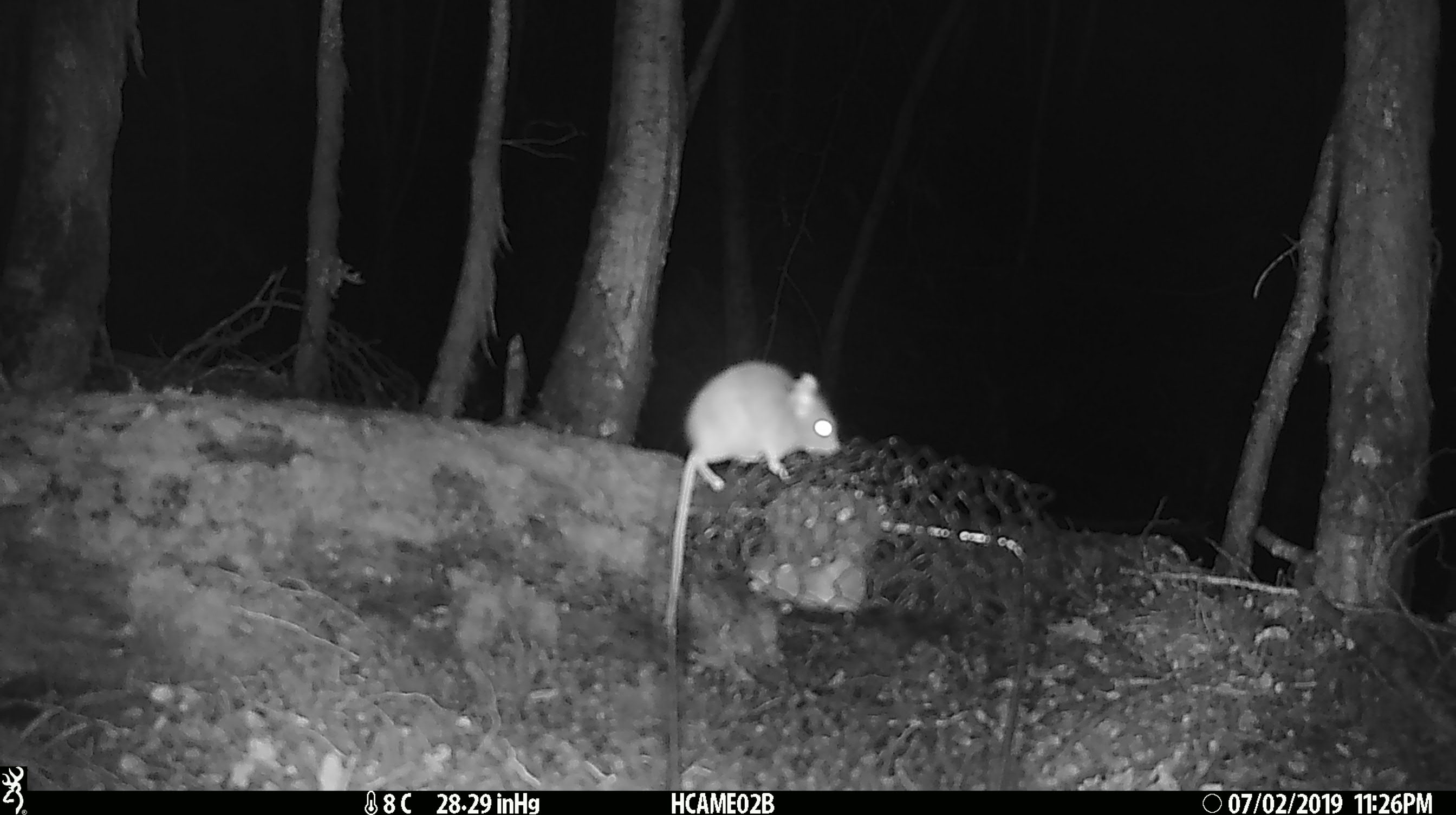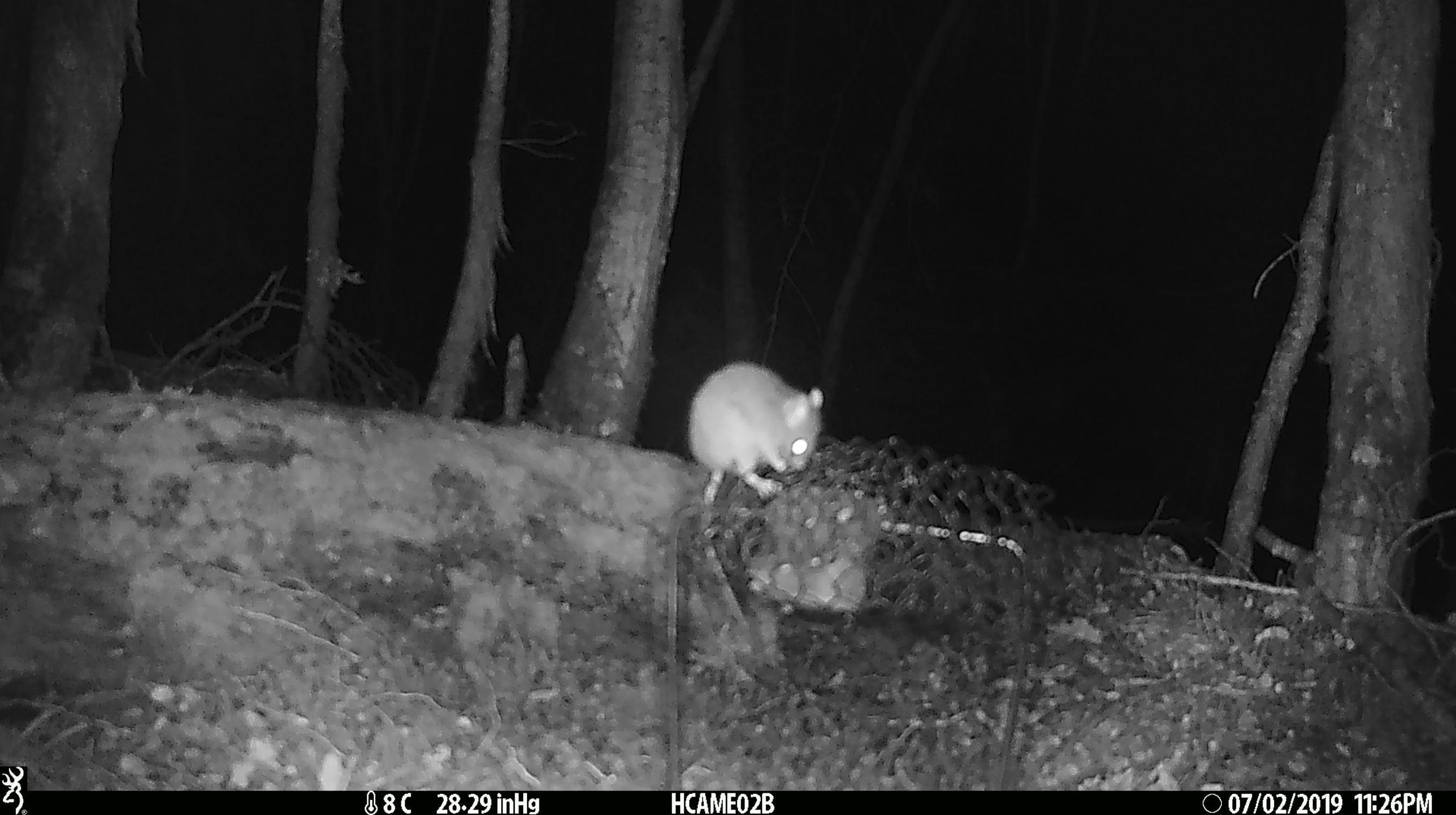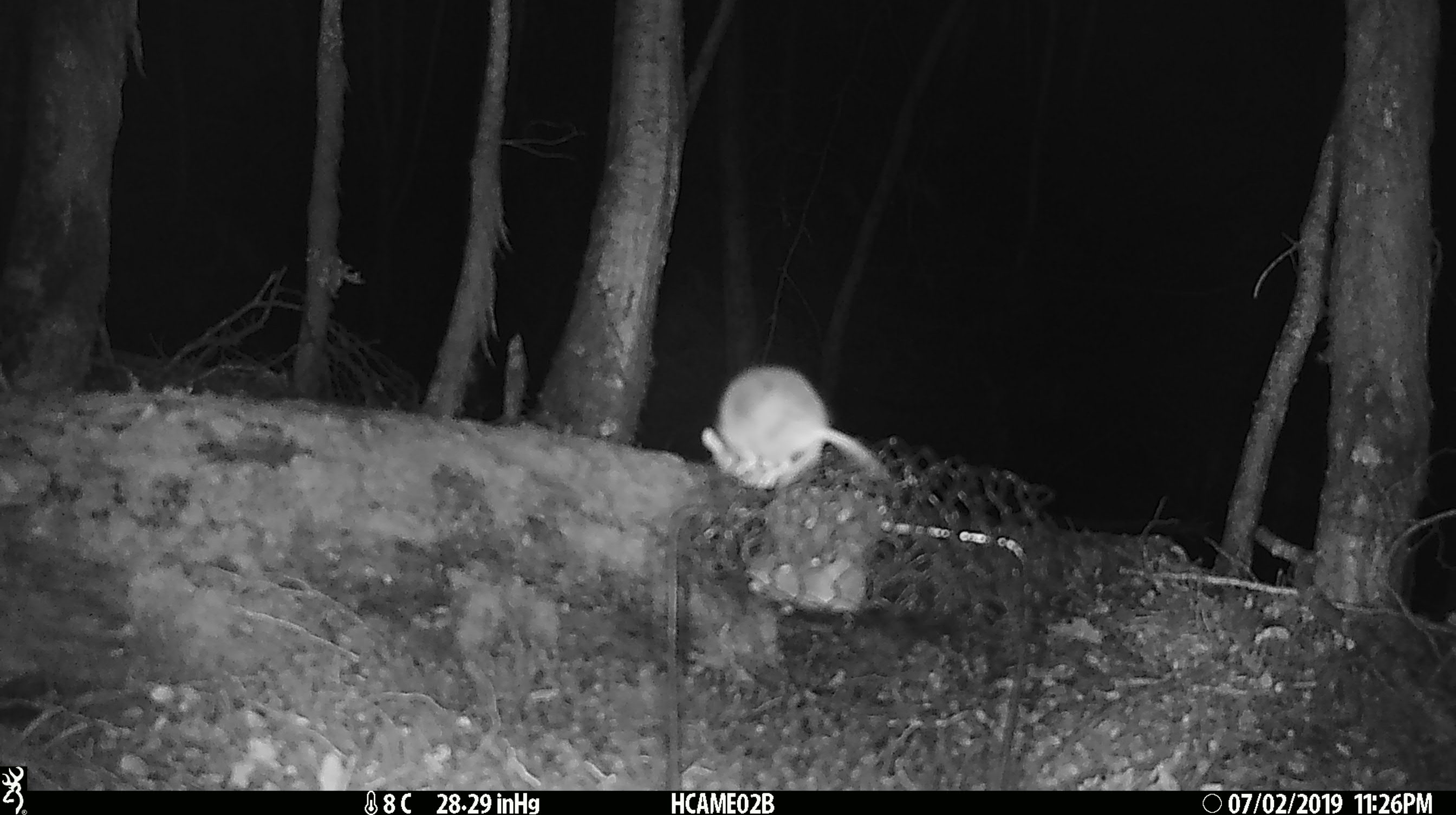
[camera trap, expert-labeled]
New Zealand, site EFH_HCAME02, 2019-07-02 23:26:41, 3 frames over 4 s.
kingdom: Animalia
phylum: Chordata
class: Mammalia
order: Rodentia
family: Muridae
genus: Mus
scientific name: Mus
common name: mouse